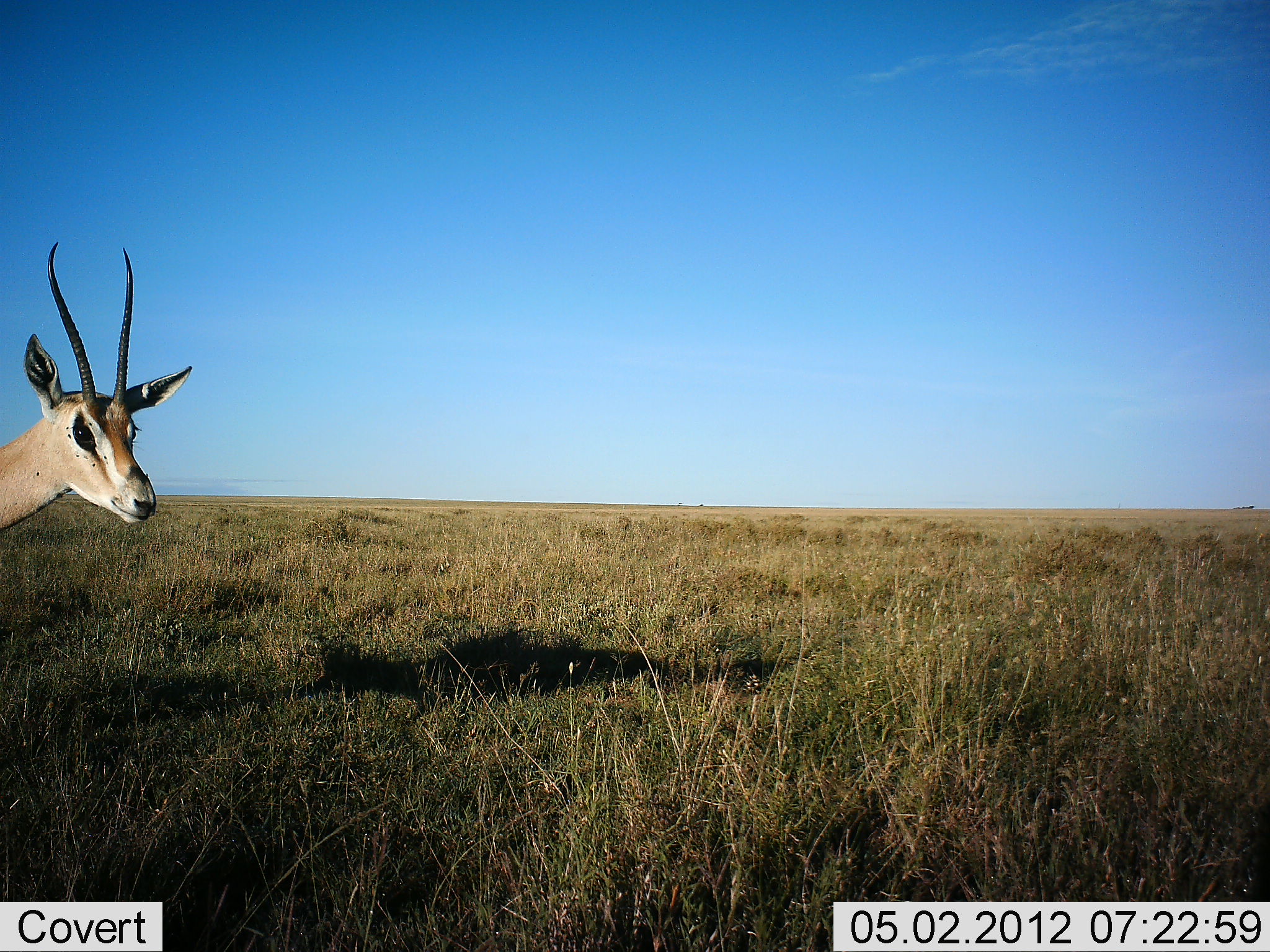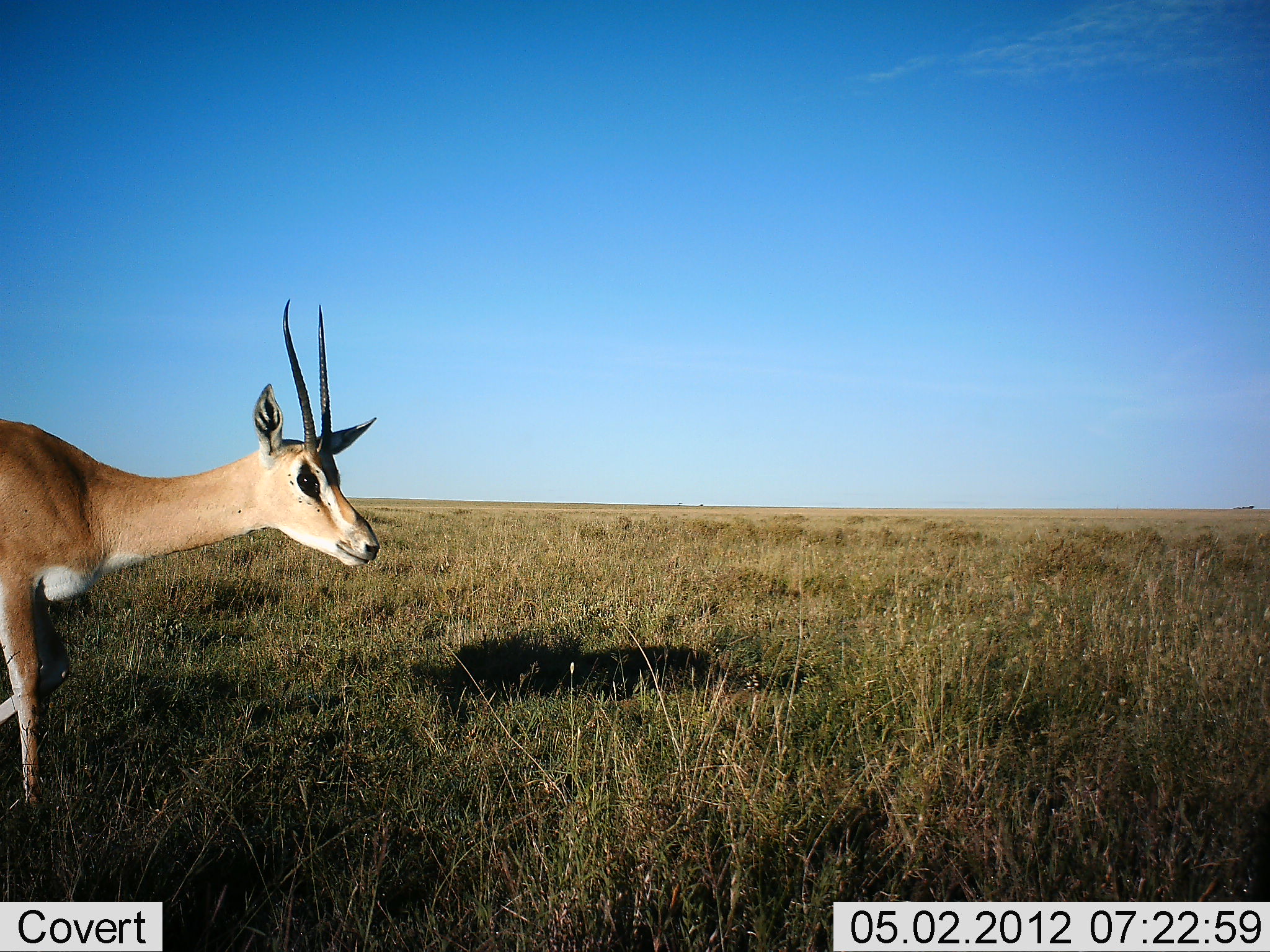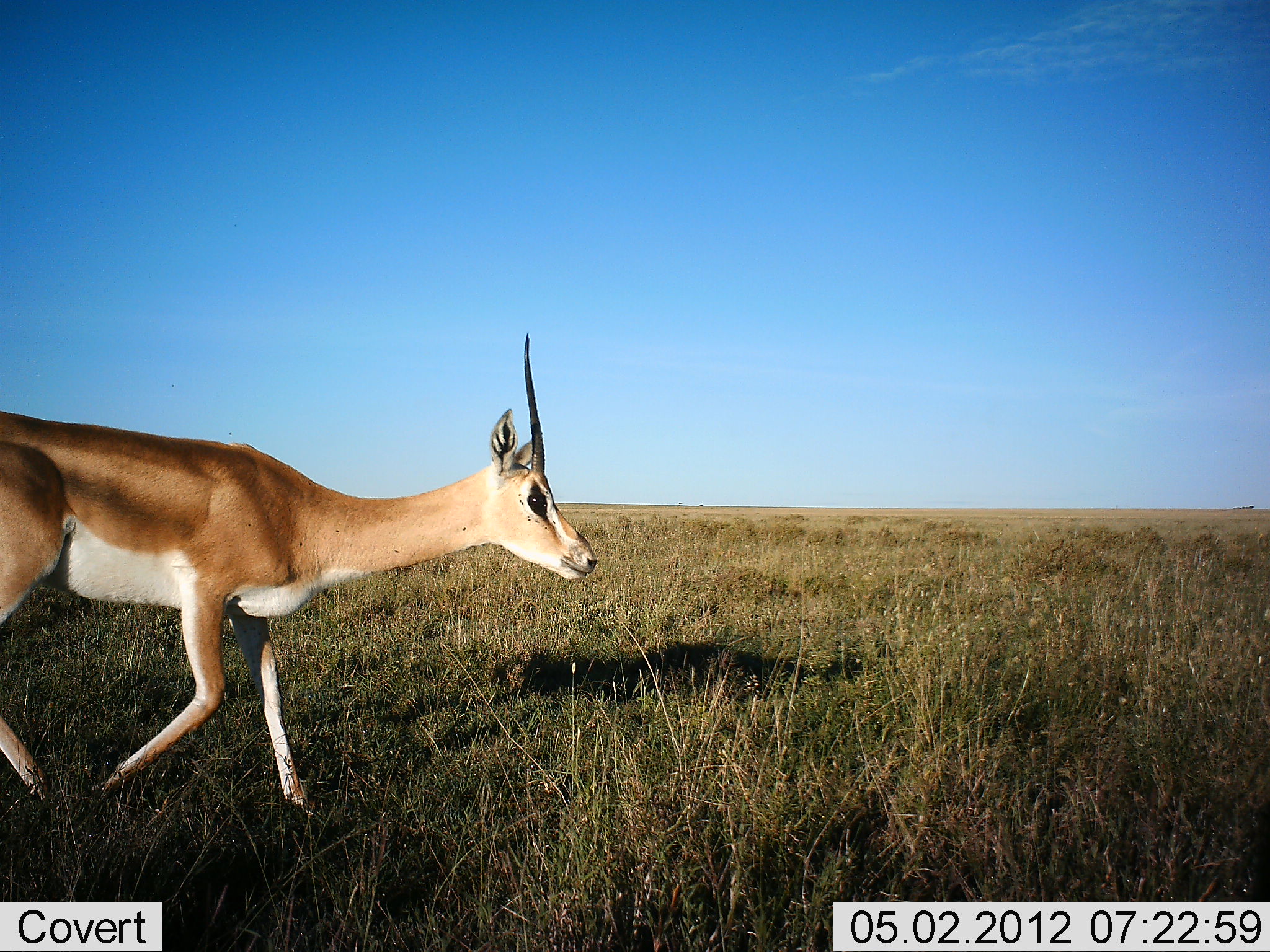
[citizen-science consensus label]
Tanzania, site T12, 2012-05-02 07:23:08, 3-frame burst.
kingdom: Animalia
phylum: Chordata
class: Mammalia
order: Artiodactyla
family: Bovidae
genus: Nanger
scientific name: Nanger granti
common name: grant's gazelle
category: gazellegrants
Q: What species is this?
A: Gazellegrants (grant's gazelle) (Nanger granti).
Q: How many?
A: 1.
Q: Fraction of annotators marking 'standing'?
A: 7%.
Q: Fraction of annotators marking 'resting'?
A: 0%.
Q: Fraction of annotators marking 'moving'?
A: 100%.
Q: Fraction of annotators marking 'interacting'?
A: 0%.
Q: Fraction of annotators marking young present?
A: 0%.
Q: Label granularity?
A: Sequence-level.